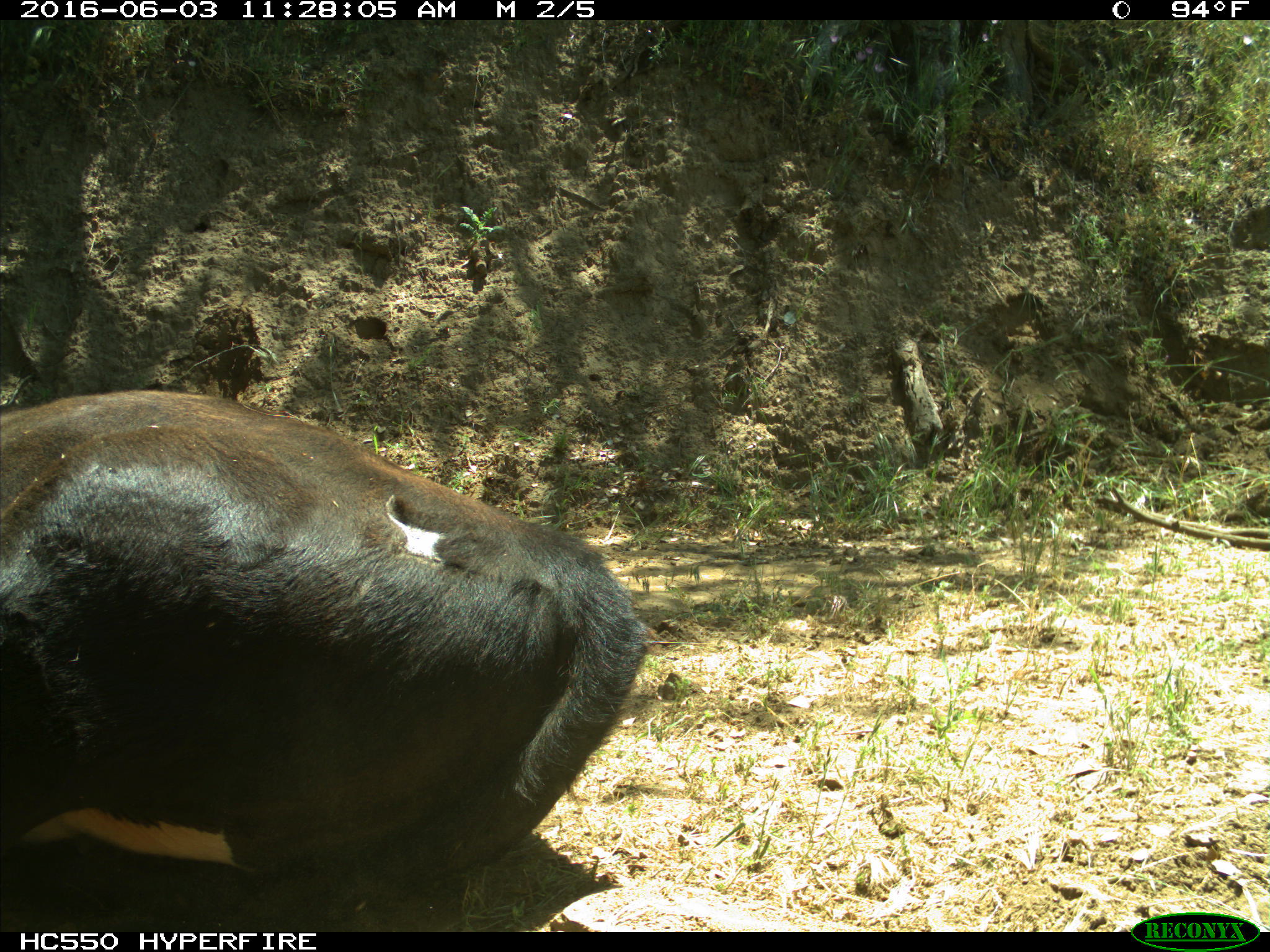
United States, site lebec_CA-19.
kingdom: Animalia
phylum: Chordata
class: Mammalia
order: Artiodactyla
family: Bovidae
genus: Bos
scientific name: Bos taurus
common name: domestic cow